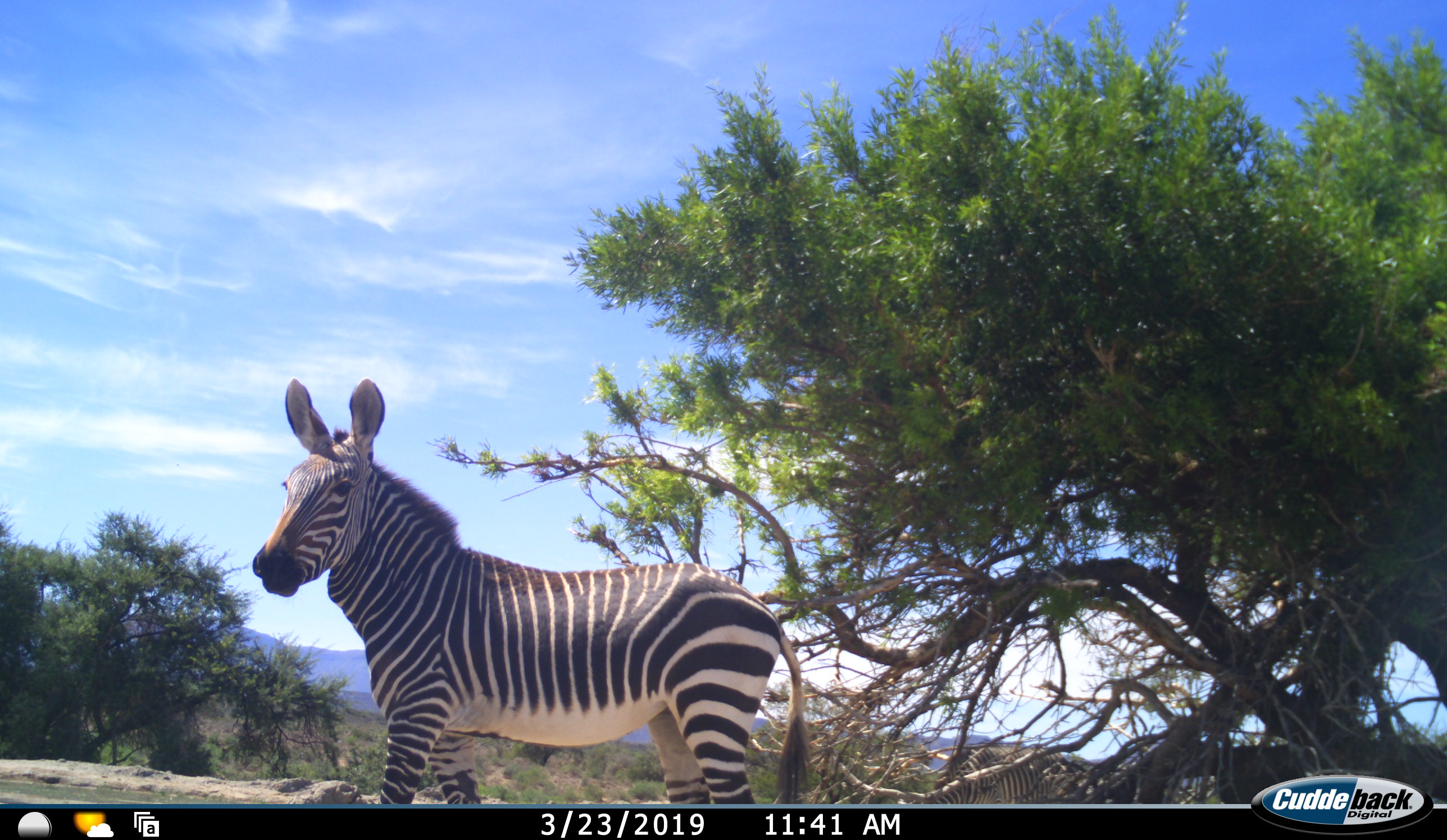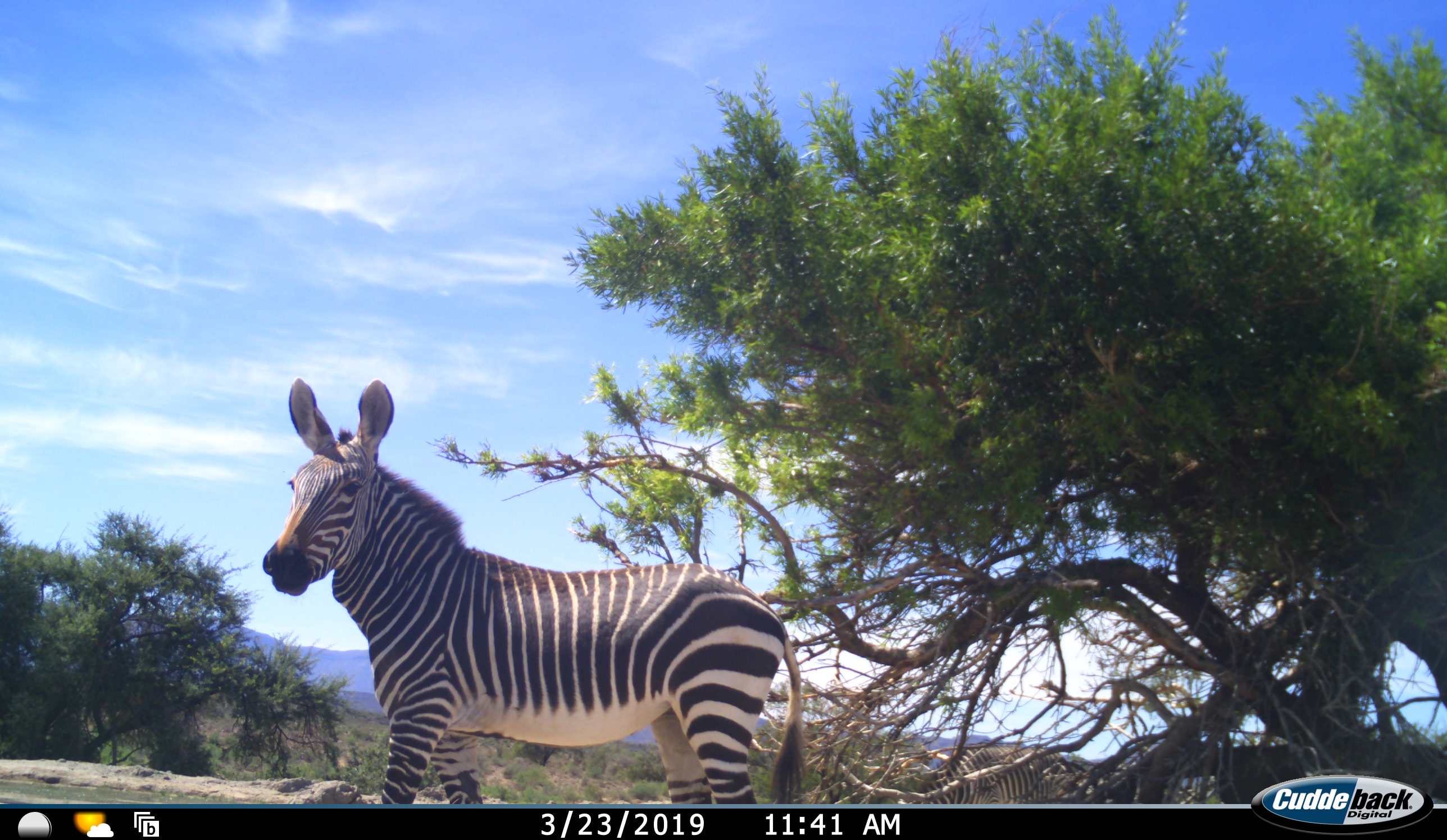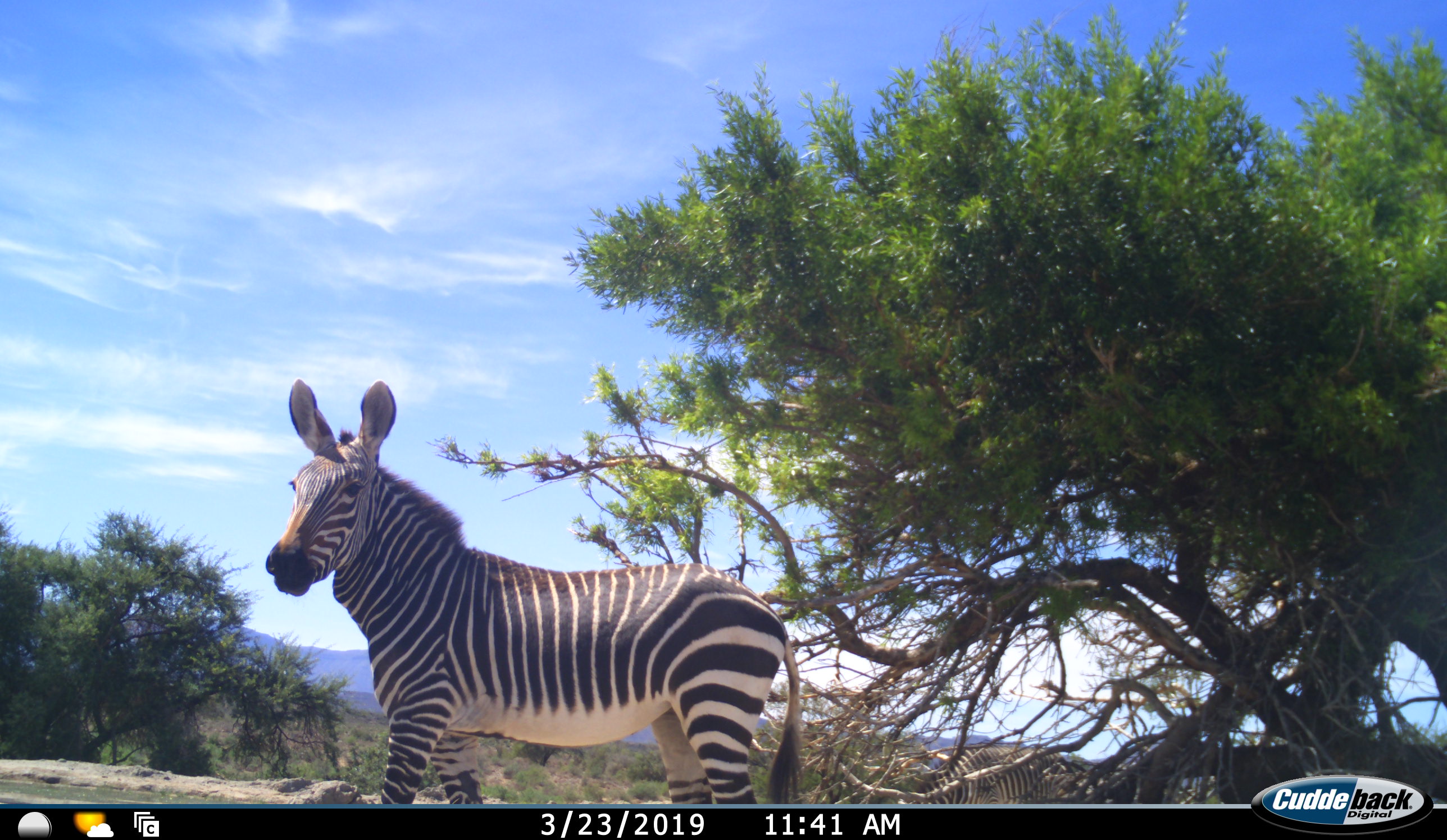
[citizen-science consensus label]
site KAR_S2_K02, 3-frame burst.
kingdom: Animalia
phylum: Chordata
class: Mammalia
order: Perissodactyla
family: Equidae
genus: Equus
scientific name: Equus zebra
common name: mountain zebra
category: zebramountain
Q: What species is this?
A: Zebramountain (mountain zebra) (Equus zebra).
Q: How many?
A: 1.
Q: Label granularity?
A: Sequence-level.